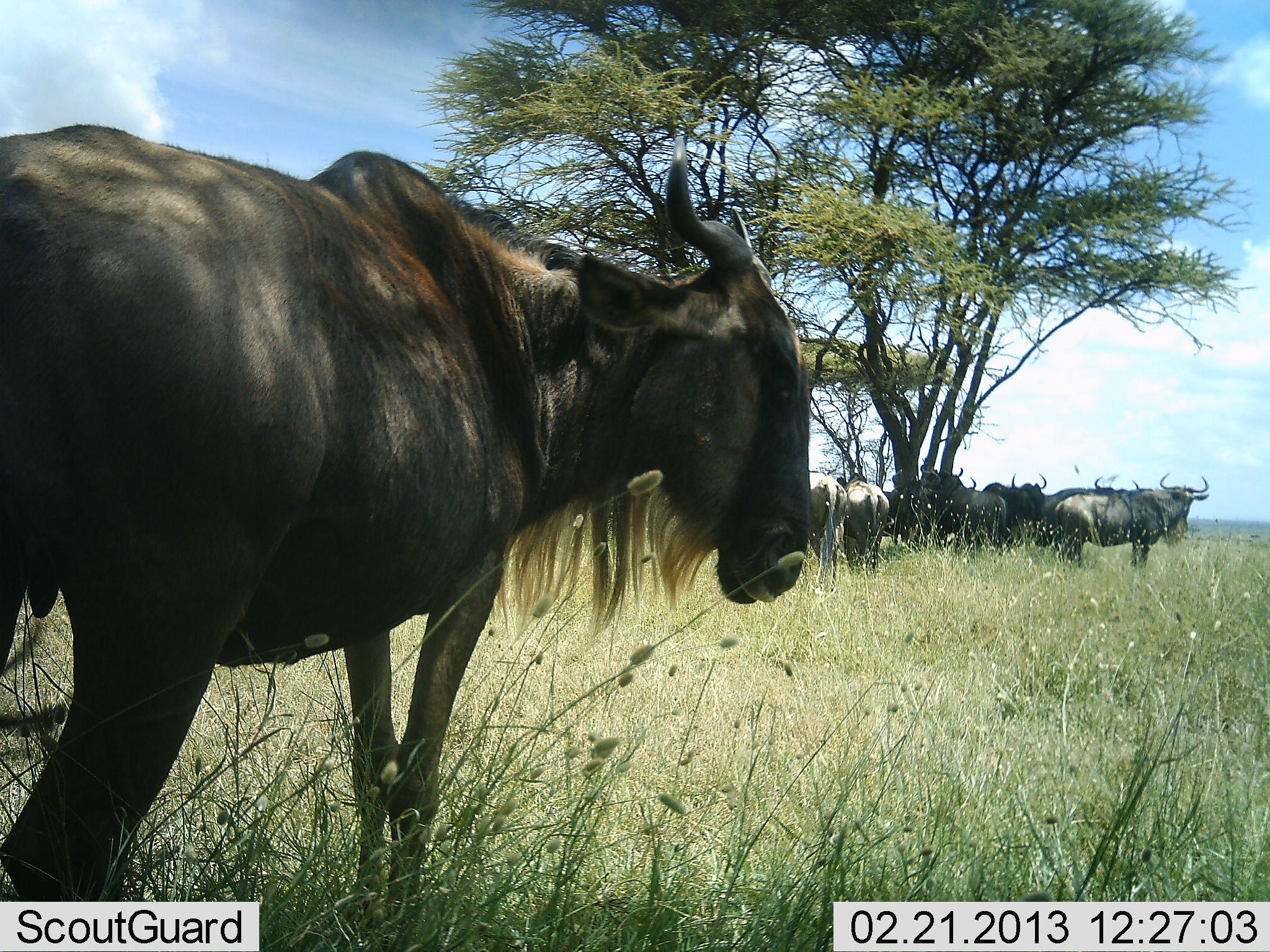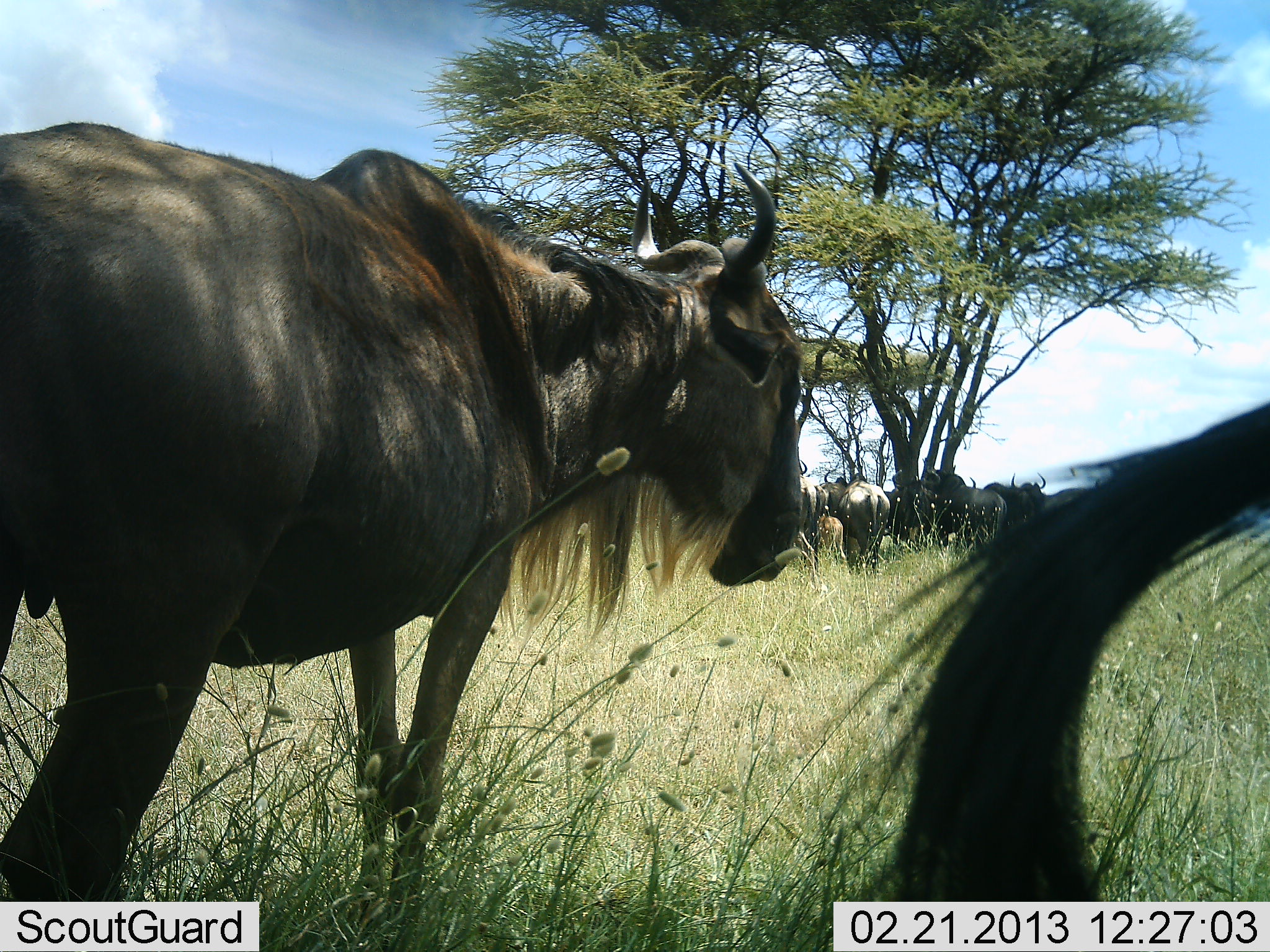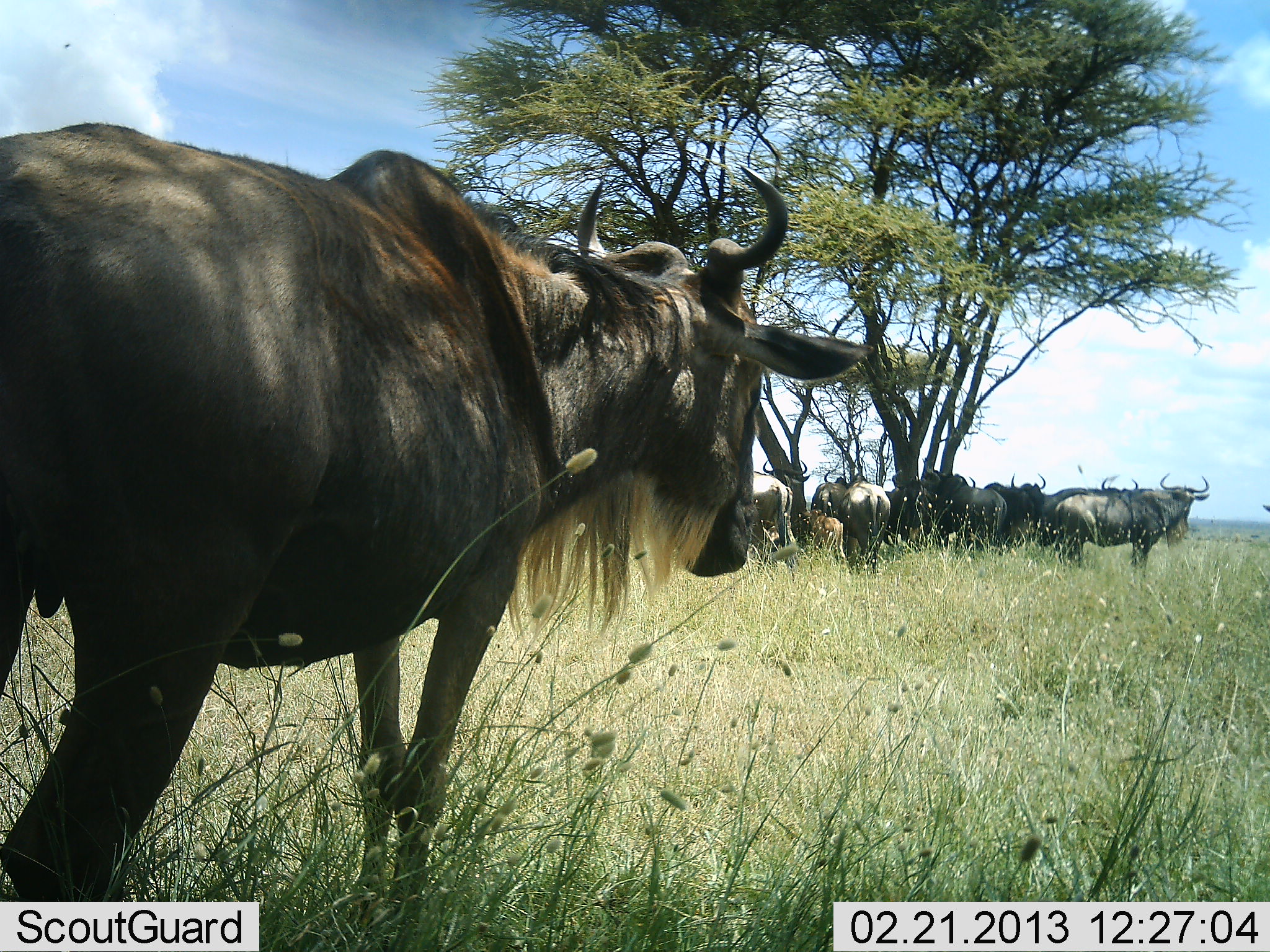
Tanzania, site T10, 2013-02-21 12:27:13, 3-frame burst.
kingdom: Animalia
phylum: Chordata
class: Mammalia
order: Artiodactyla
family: Bovidae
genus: Connochaetes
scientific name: Connochaetes taurinus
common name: blue wildebeest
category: wildebeest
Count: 11-50.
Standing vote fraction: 100%.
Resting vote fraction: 27%.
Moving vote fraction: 13%.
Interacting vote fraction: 0%.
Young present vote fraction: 7%.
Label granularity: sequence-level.